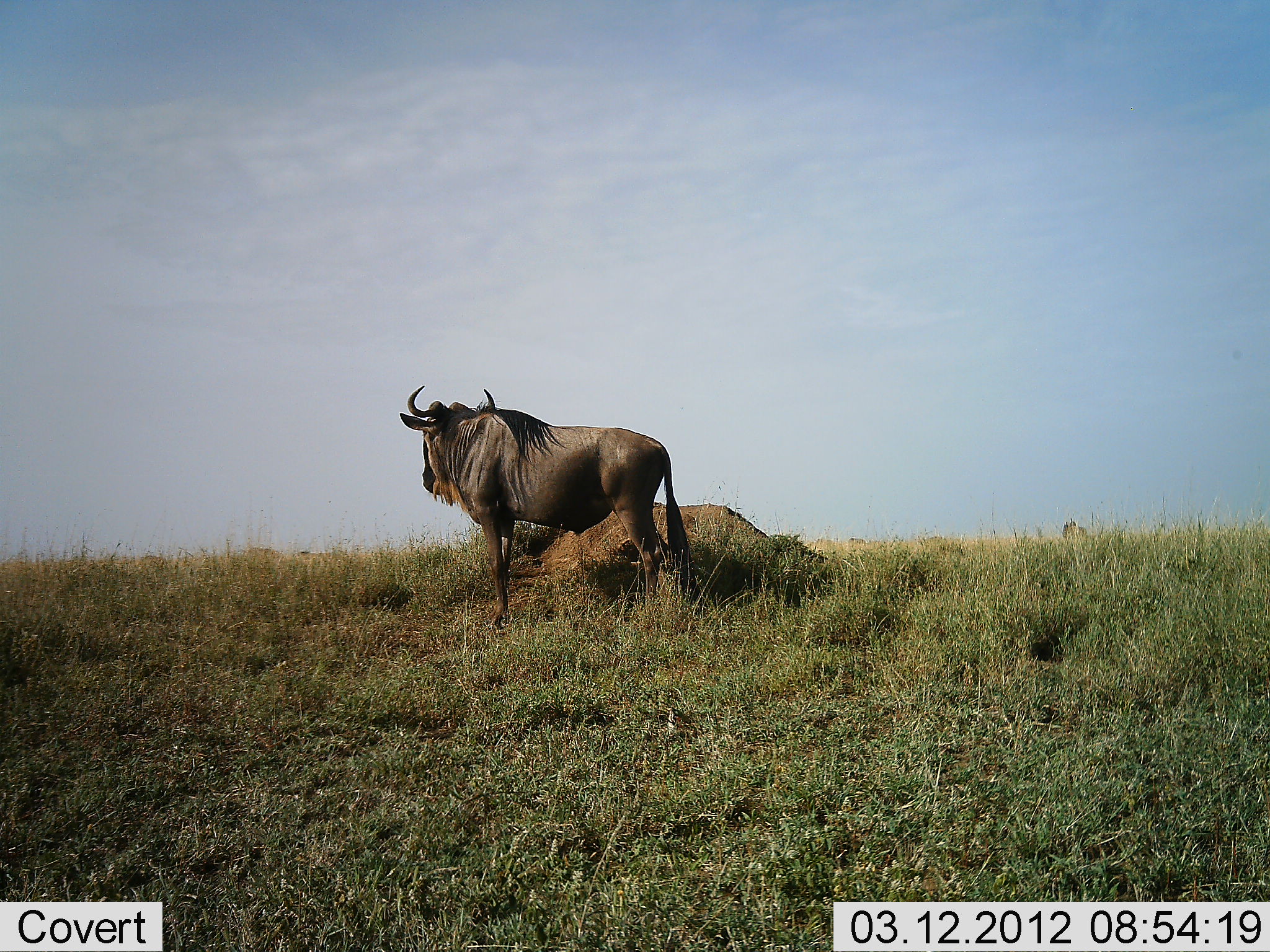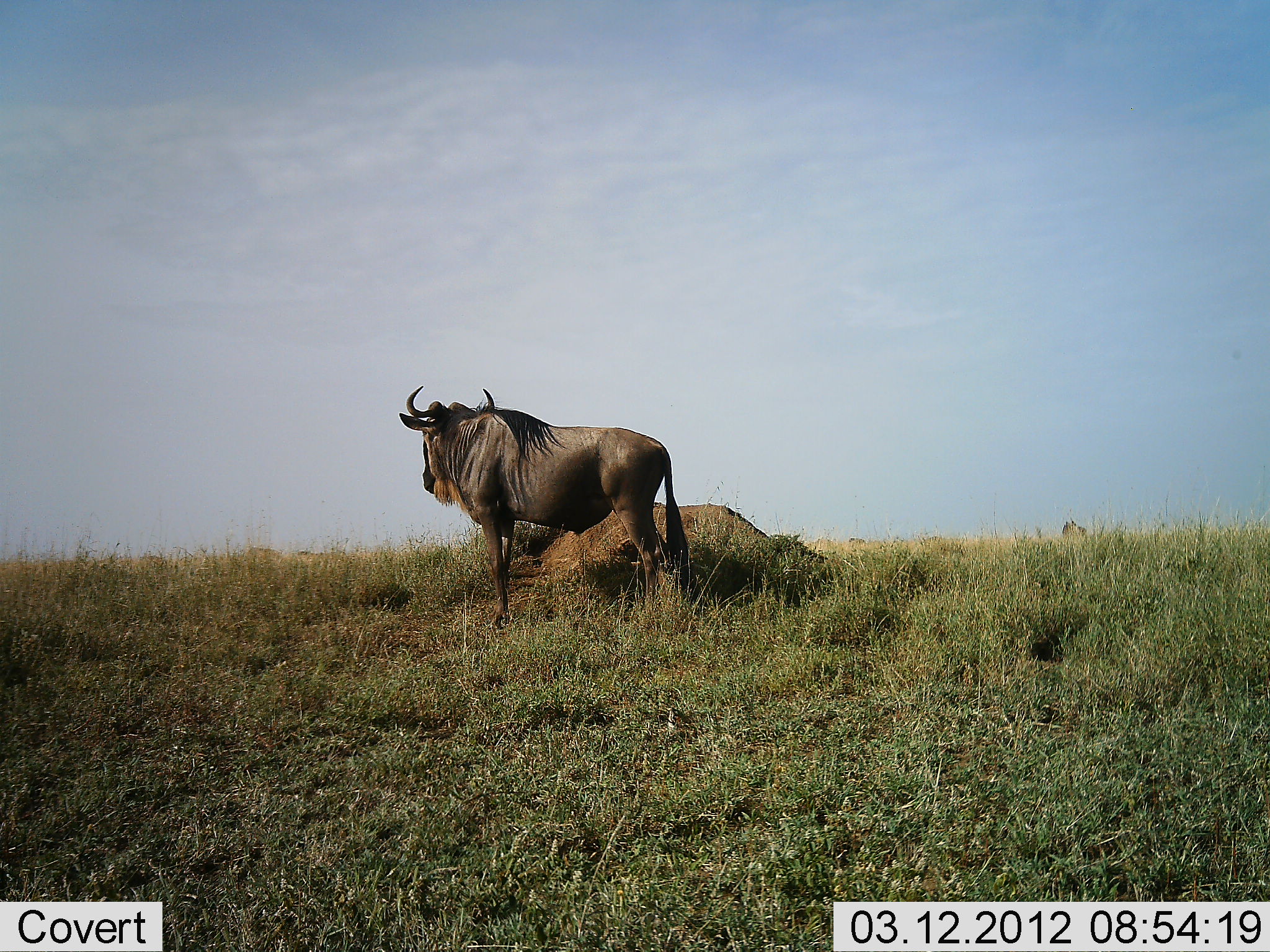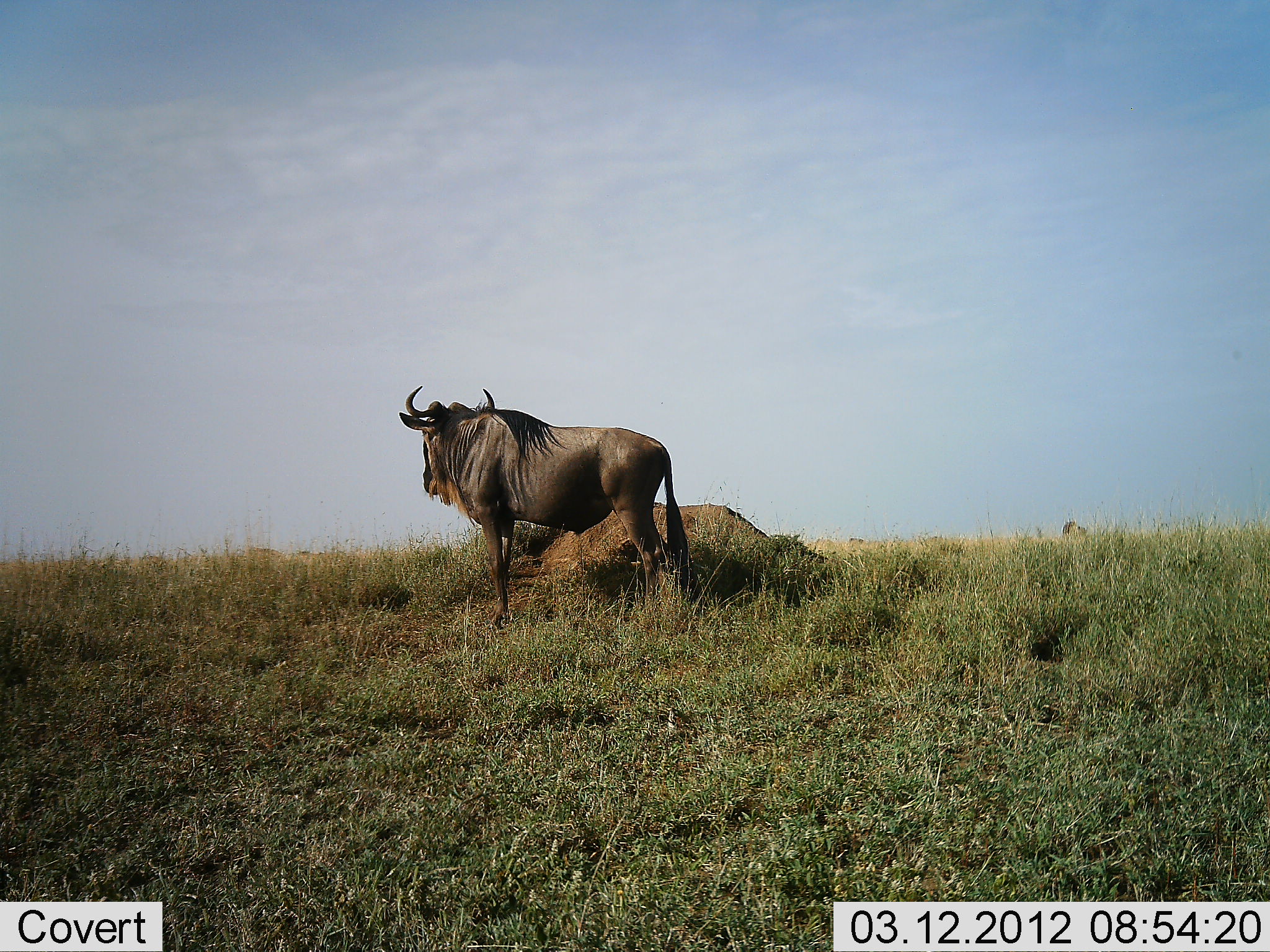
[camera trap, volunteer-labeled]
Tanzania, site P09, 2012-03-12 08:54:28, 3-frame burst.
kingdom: Animalia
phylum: Chordata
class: Mammalia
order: Artiodactyla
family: Bovidae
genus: Connochaetes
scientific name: Connochaetes taurinus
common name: blue wildebeest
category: wildebeest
Wildebeest (blue wildebeest) (Connochaetes taurinus), count 1. Behavior (volunteer vote fractions): standing 91%, resting 15%, moving 0%, interacting 0%. Young present (vote fraction): 0%. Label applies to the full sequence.